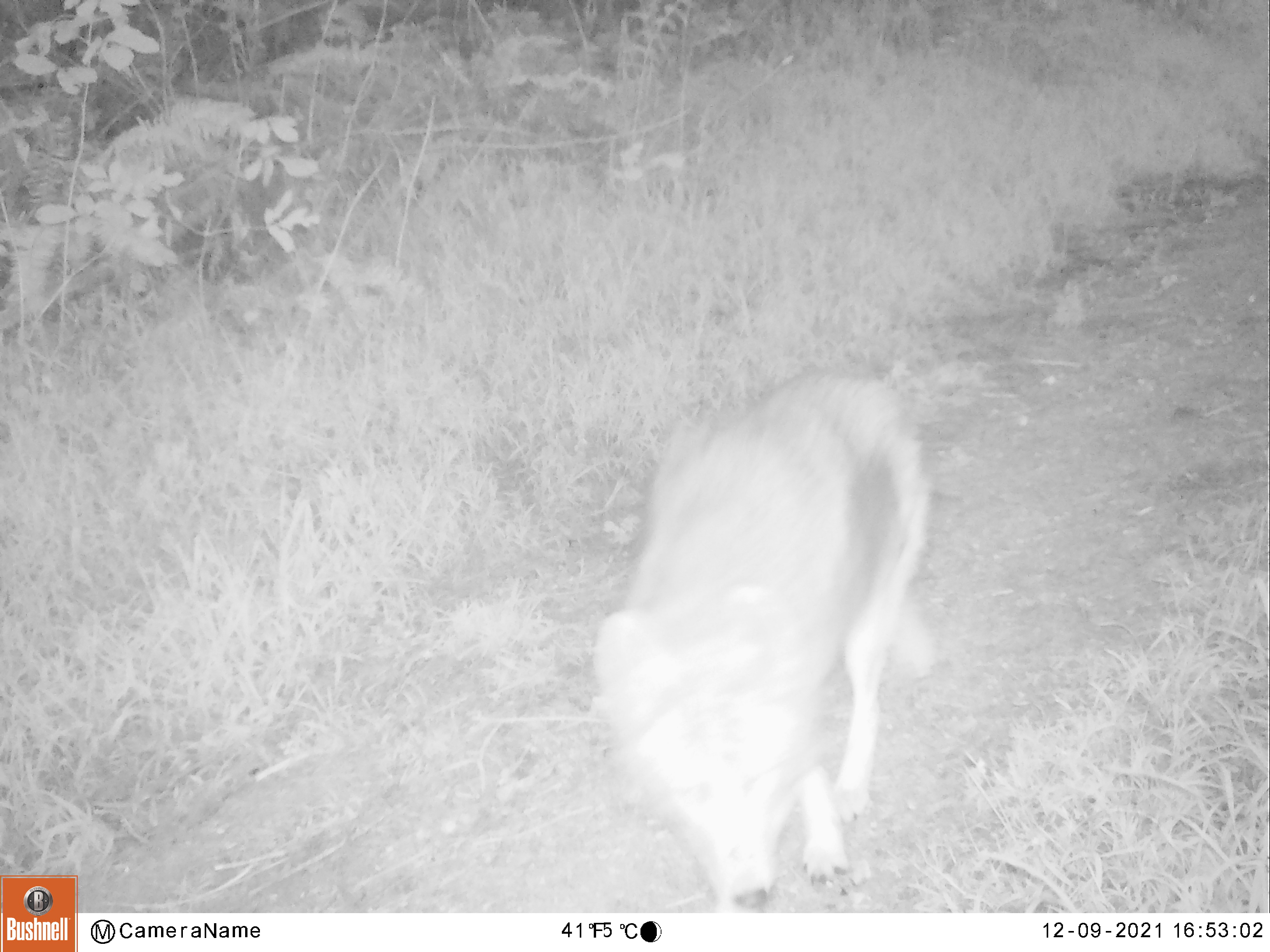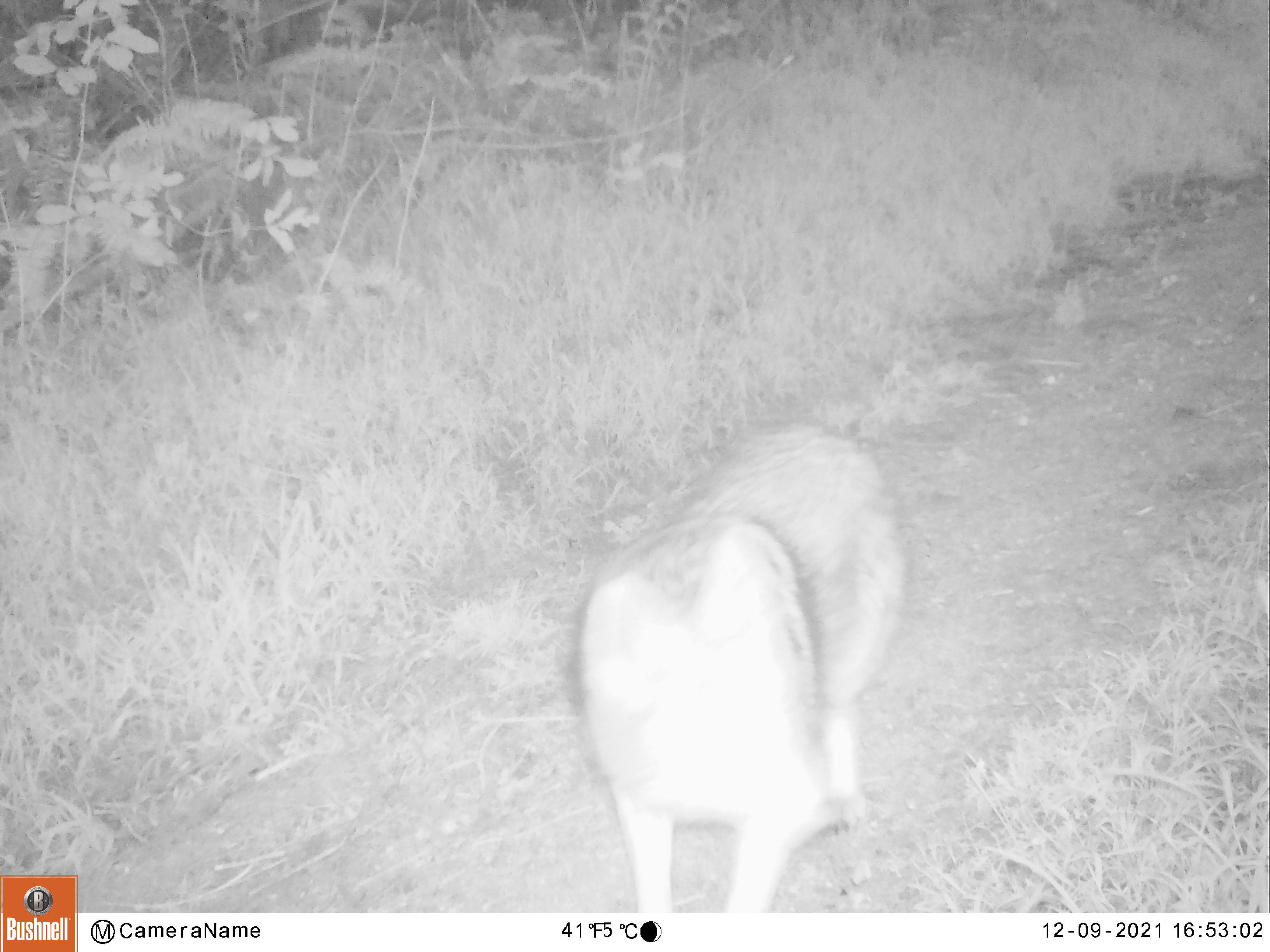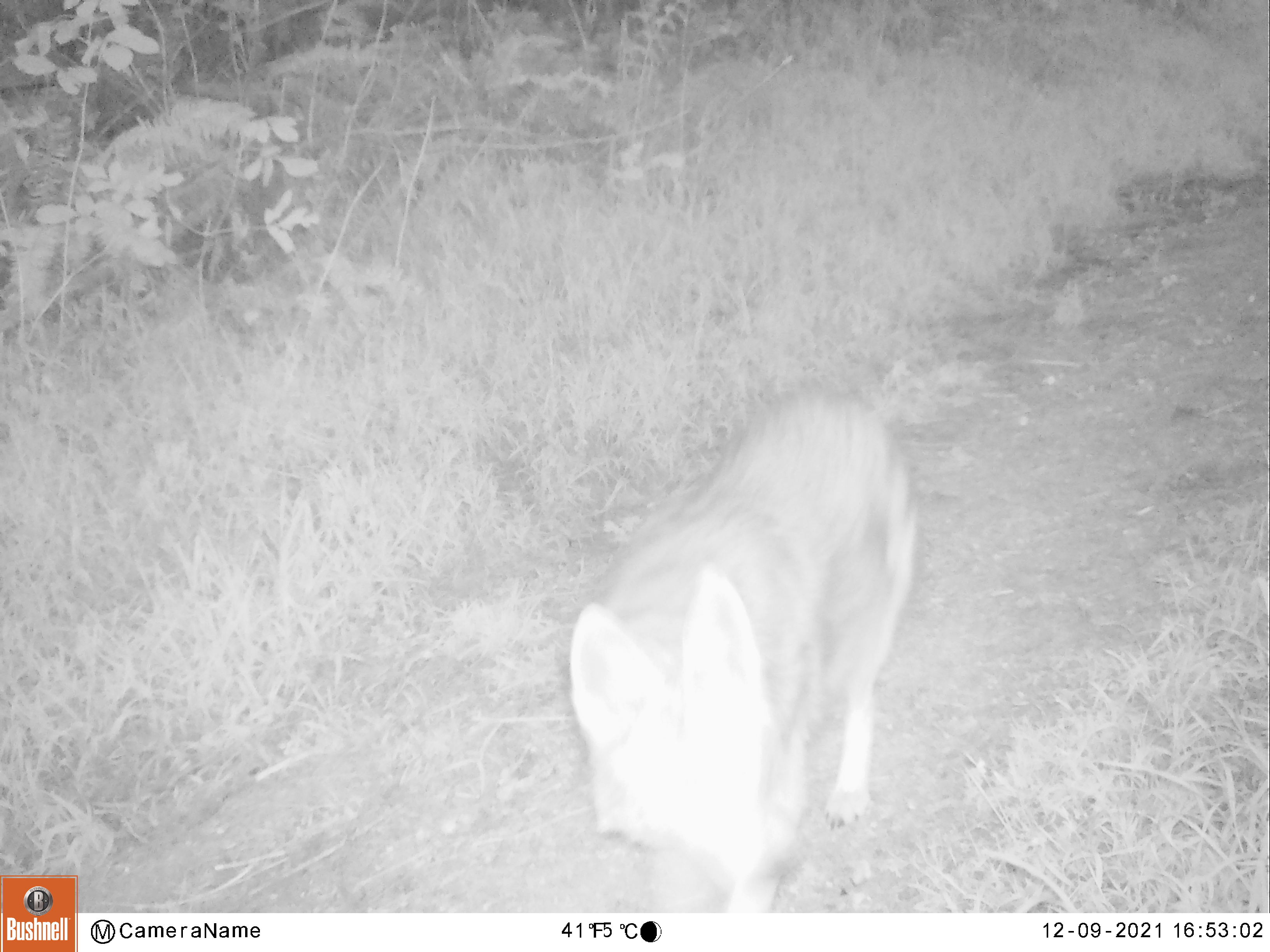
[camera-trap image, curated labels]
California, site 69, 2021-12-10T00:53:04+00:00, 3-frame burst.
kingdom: Animalia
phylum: Chordata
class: Mammalia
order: Carnivora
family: Canidae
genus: Canis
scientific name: Canis latrans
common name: coyote